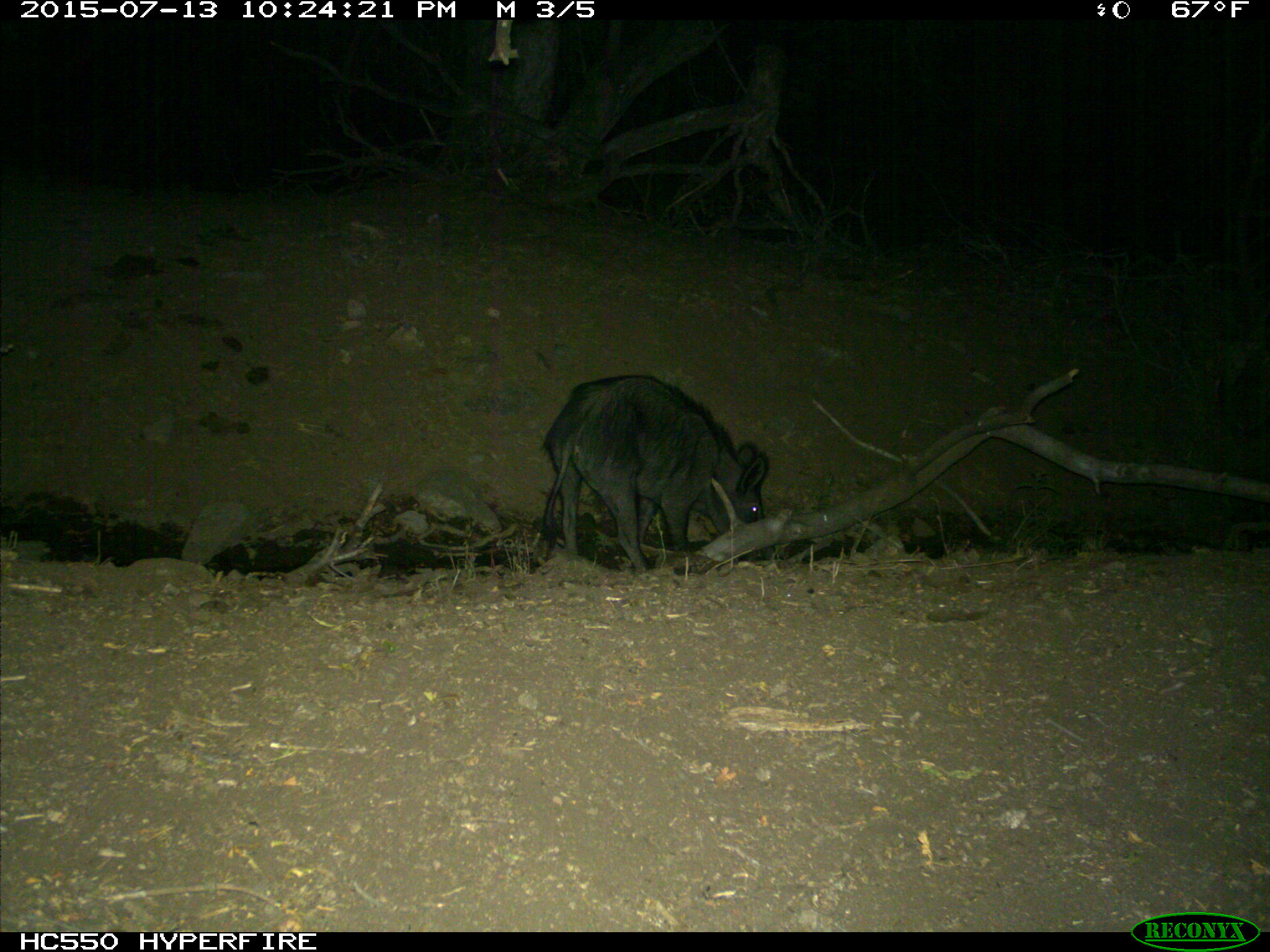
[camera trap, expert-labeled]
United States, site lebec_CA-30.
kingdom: Animalia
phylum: Chordata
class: Mammalia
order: Artiodactyla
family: Suidae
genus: Sus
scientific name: Sus scrofa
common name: wild boar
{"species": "Sus scrofa (wild boar)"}